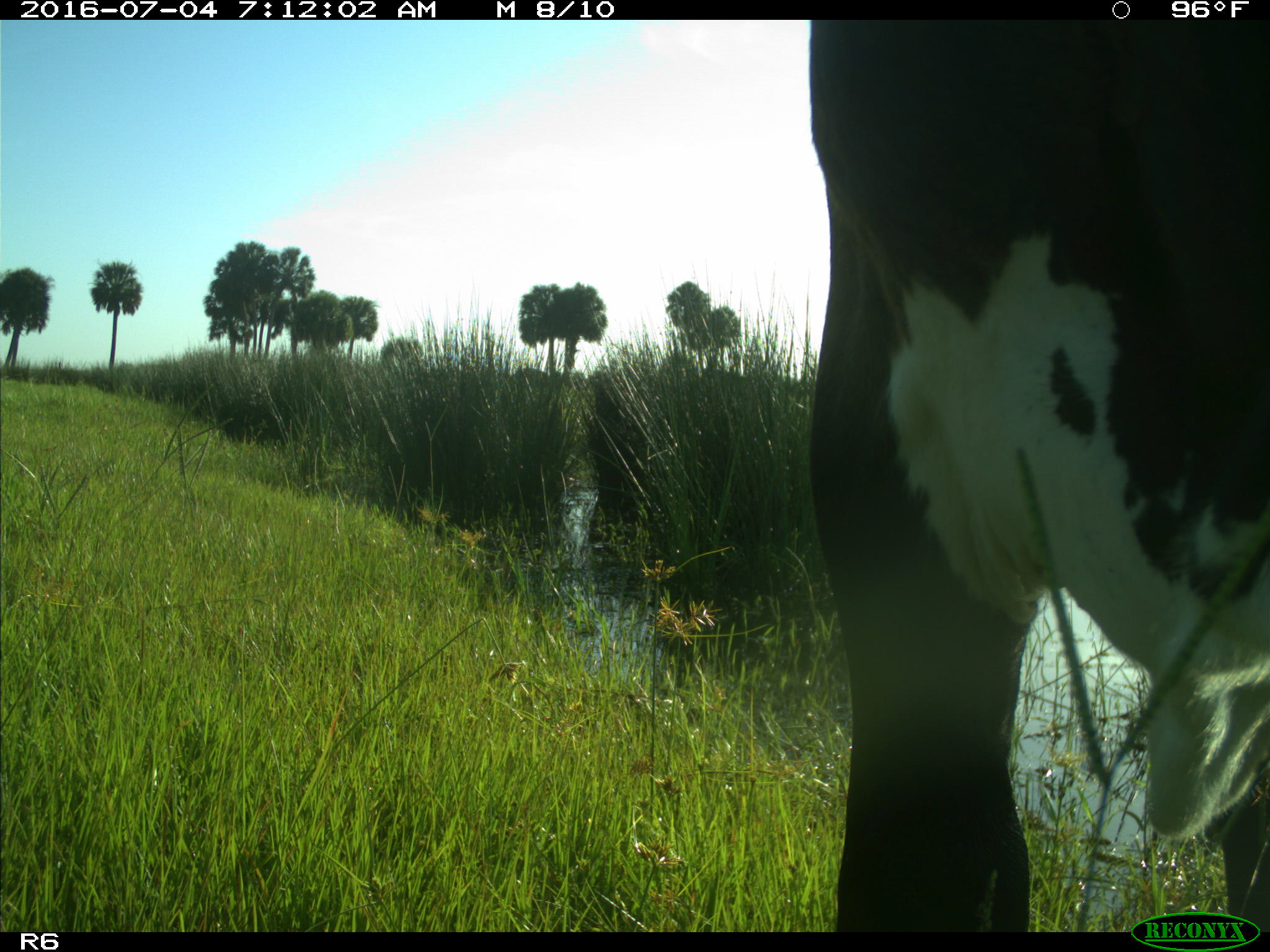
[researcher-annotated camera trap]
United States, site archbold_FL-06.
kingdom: Animalia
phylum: Chordata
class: Mammalia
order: Artiodactyla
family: Bovidae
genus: Bos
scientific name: Bos taurus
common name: domestic cow